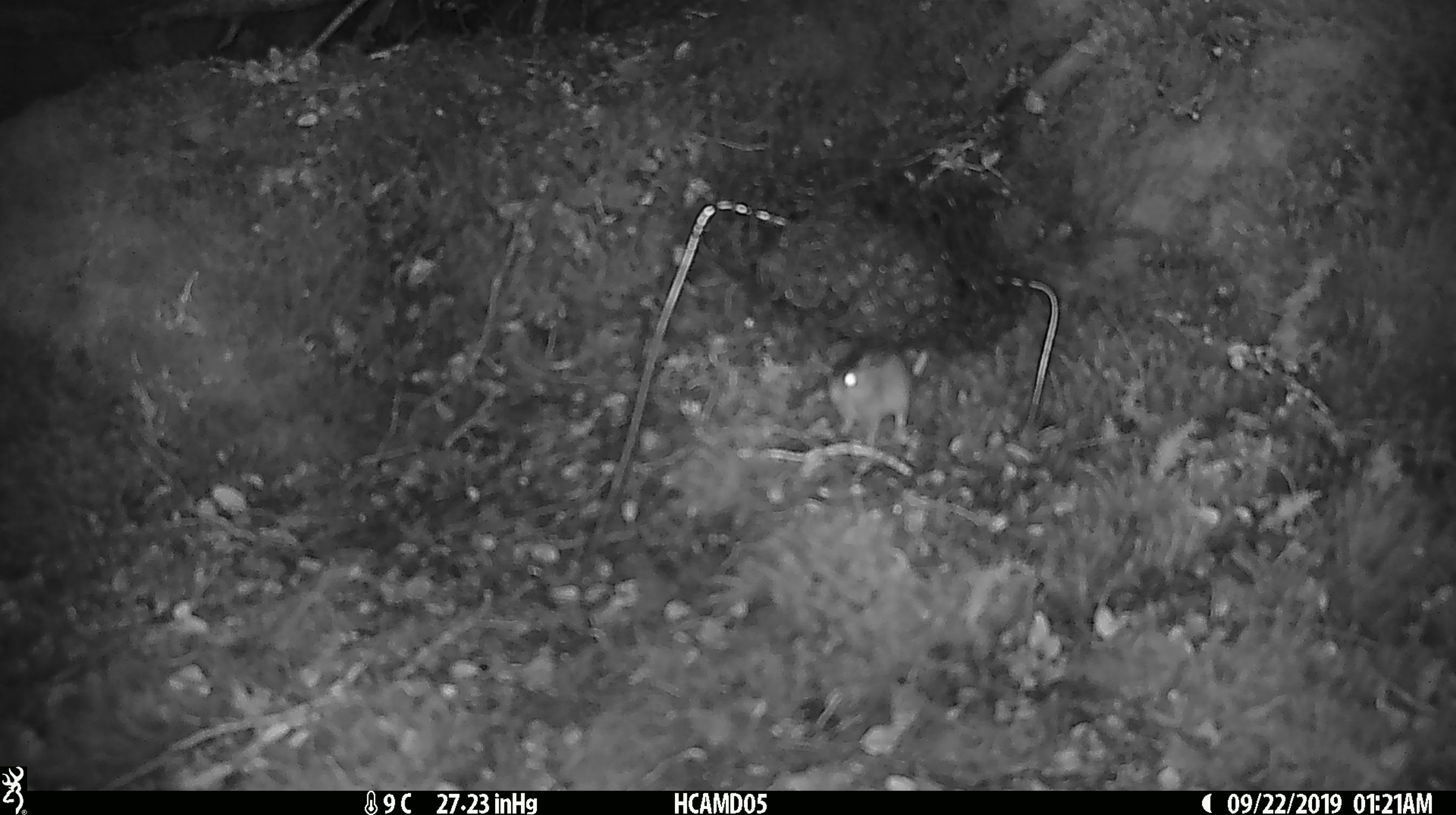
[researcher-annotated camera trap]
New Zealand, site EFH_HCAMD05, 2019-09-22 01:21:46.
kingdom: Animalia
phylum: Chordata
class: Mammalia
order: Rodentia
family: Muridae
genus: Mus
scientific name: Mus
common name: mouse